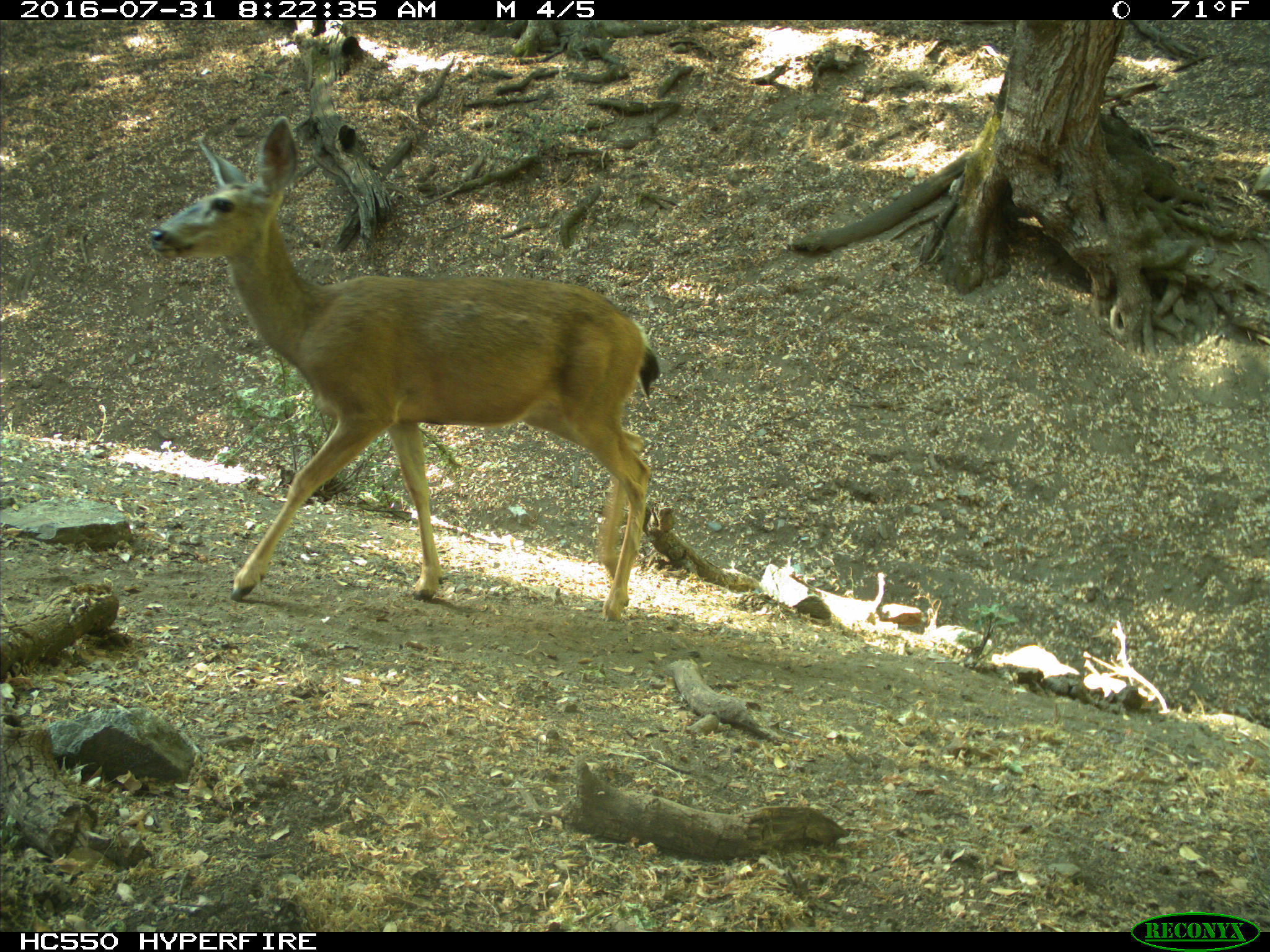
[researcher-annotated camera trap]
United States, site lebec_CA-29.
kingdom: Animalia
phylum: Chordata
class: Mammalia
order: Artiodactyla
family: Cervidae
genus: Odocoileus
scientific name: Odocoileus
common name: deer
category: unidentified deer